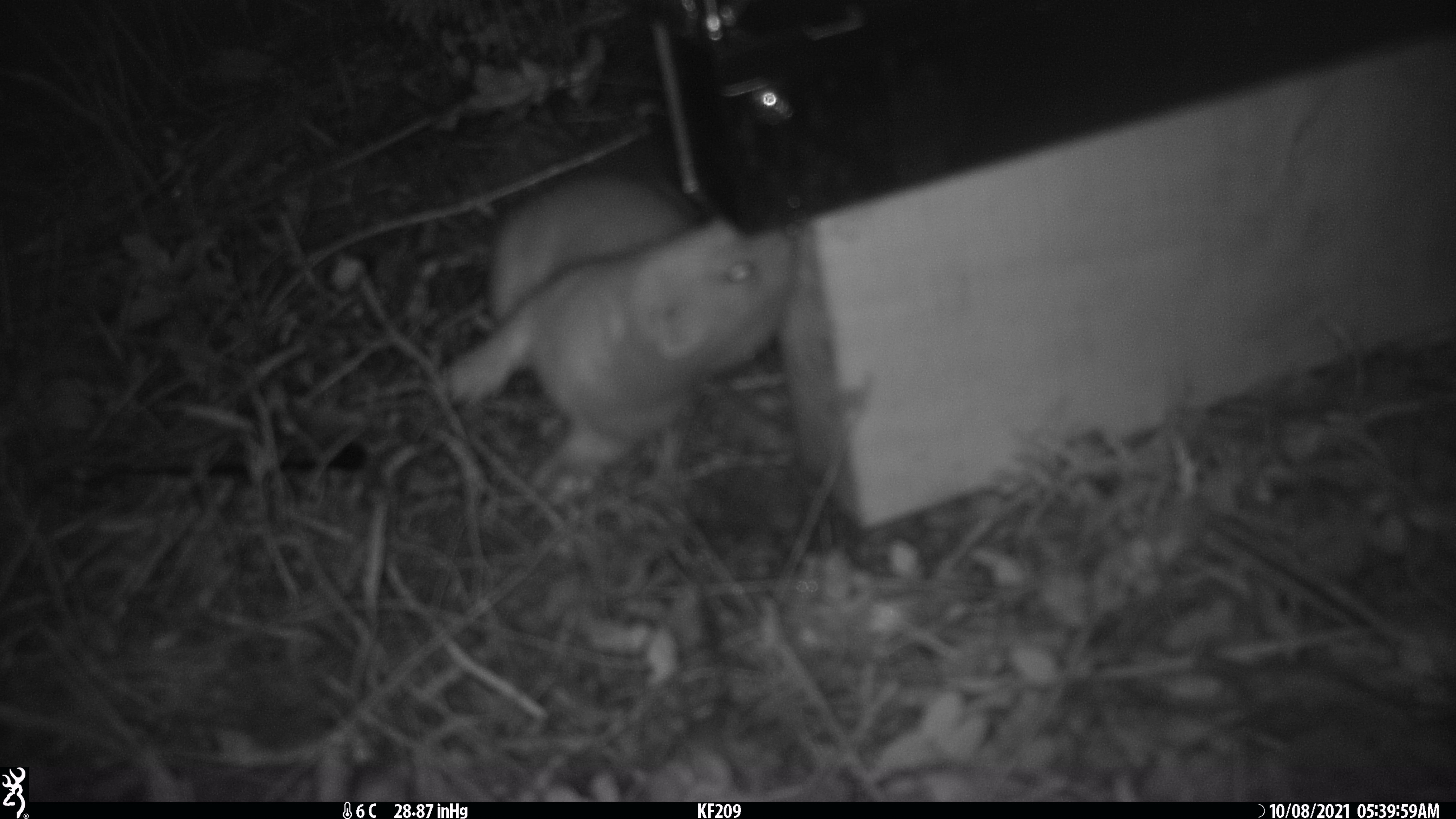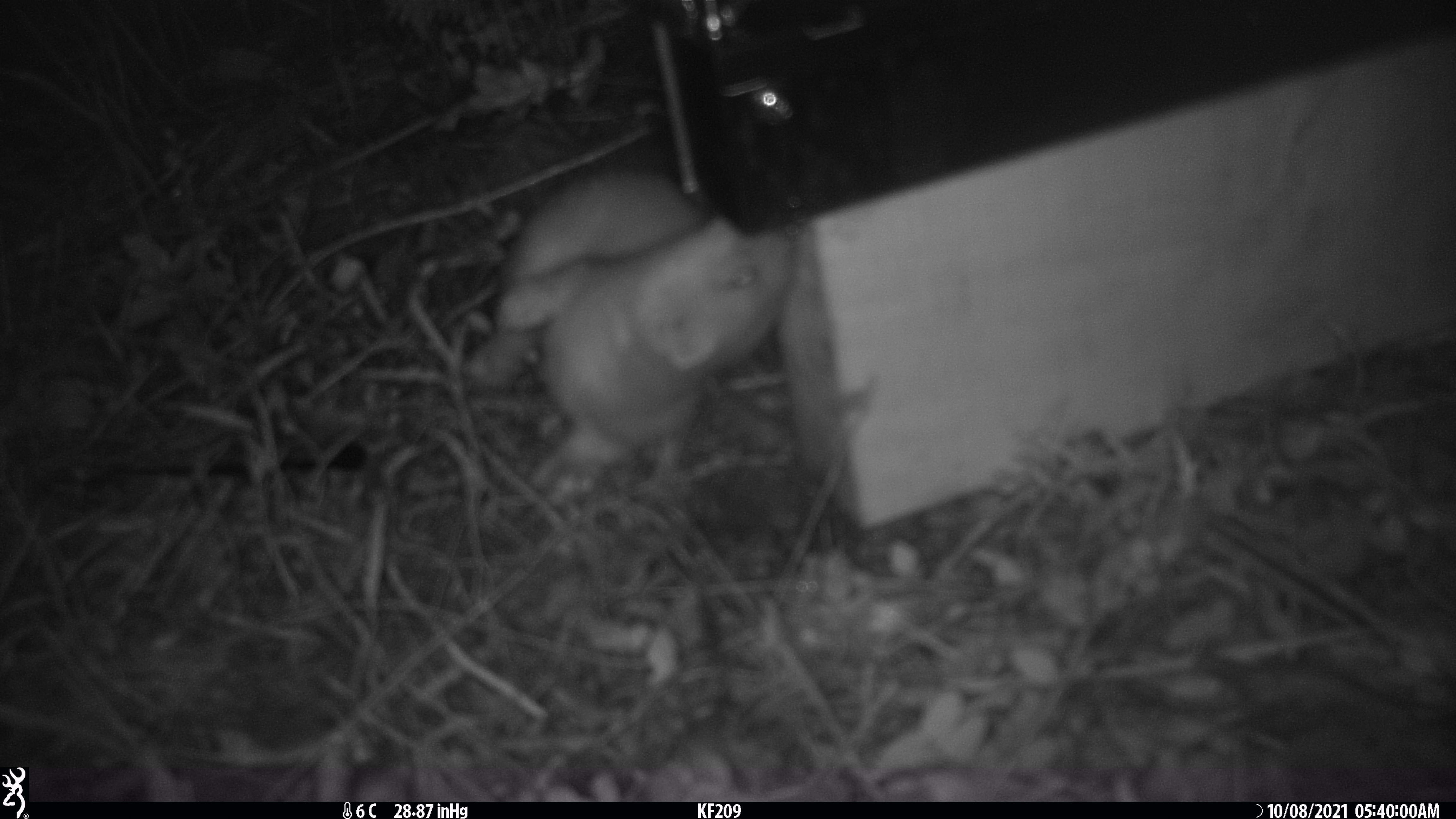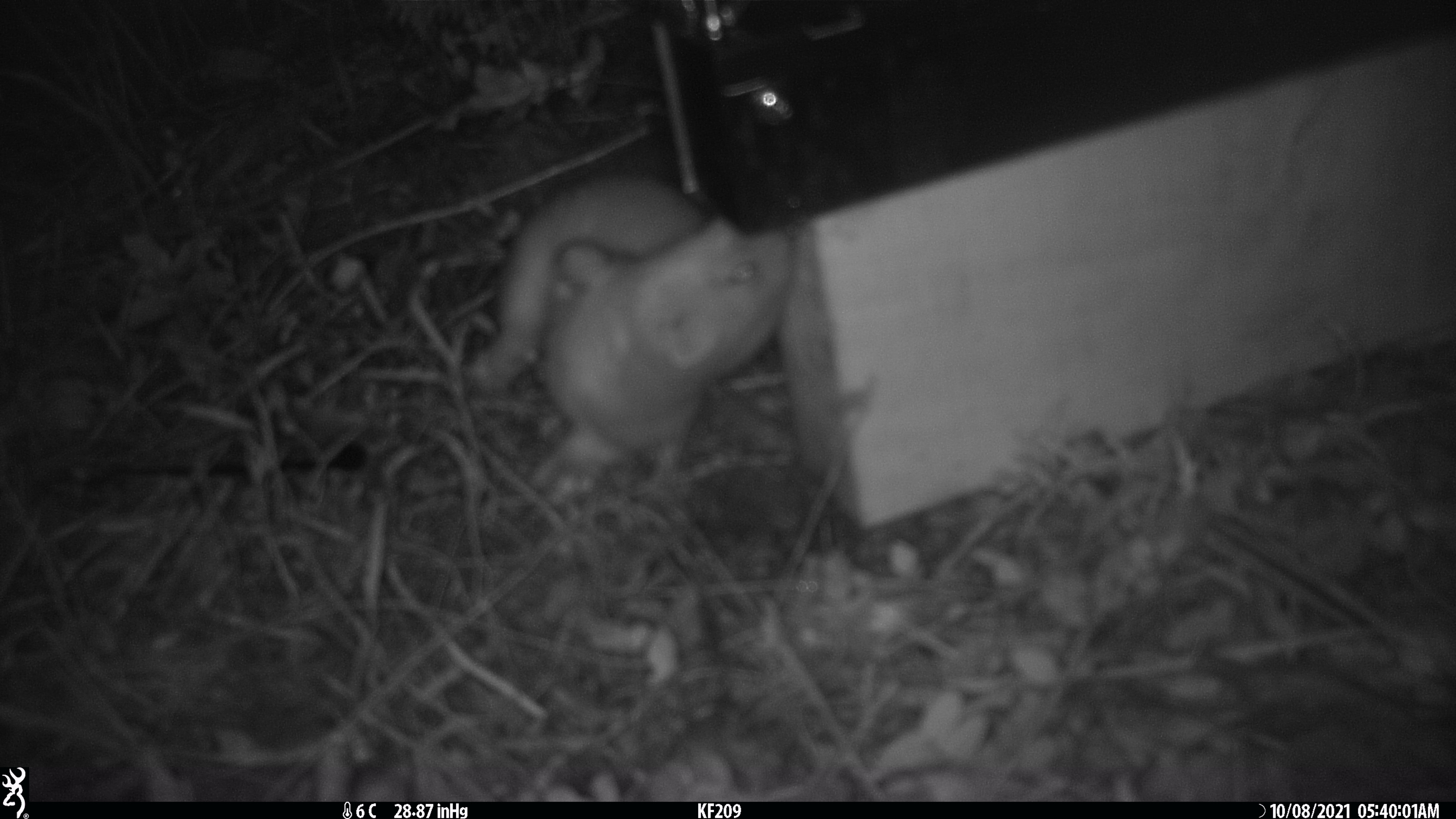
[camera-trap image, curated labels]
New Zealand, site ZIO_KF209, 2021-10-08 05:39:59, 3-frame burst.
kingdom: Animalia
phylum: Chordata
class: Mammalia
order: Carnivora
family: Mustelidae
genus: Mustela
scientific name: Mustela erminea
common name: stoat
Stoat (Mustela erminea).